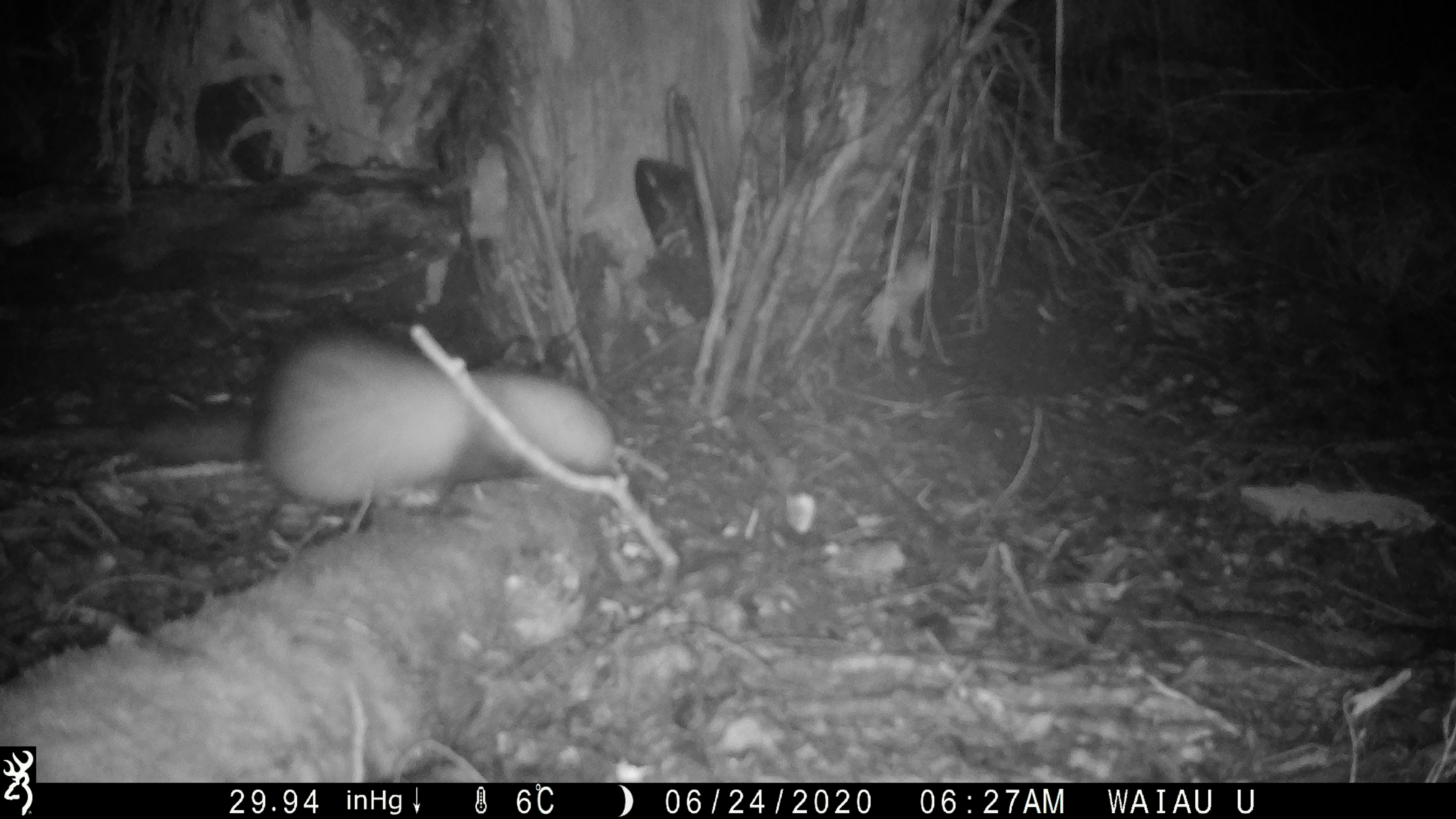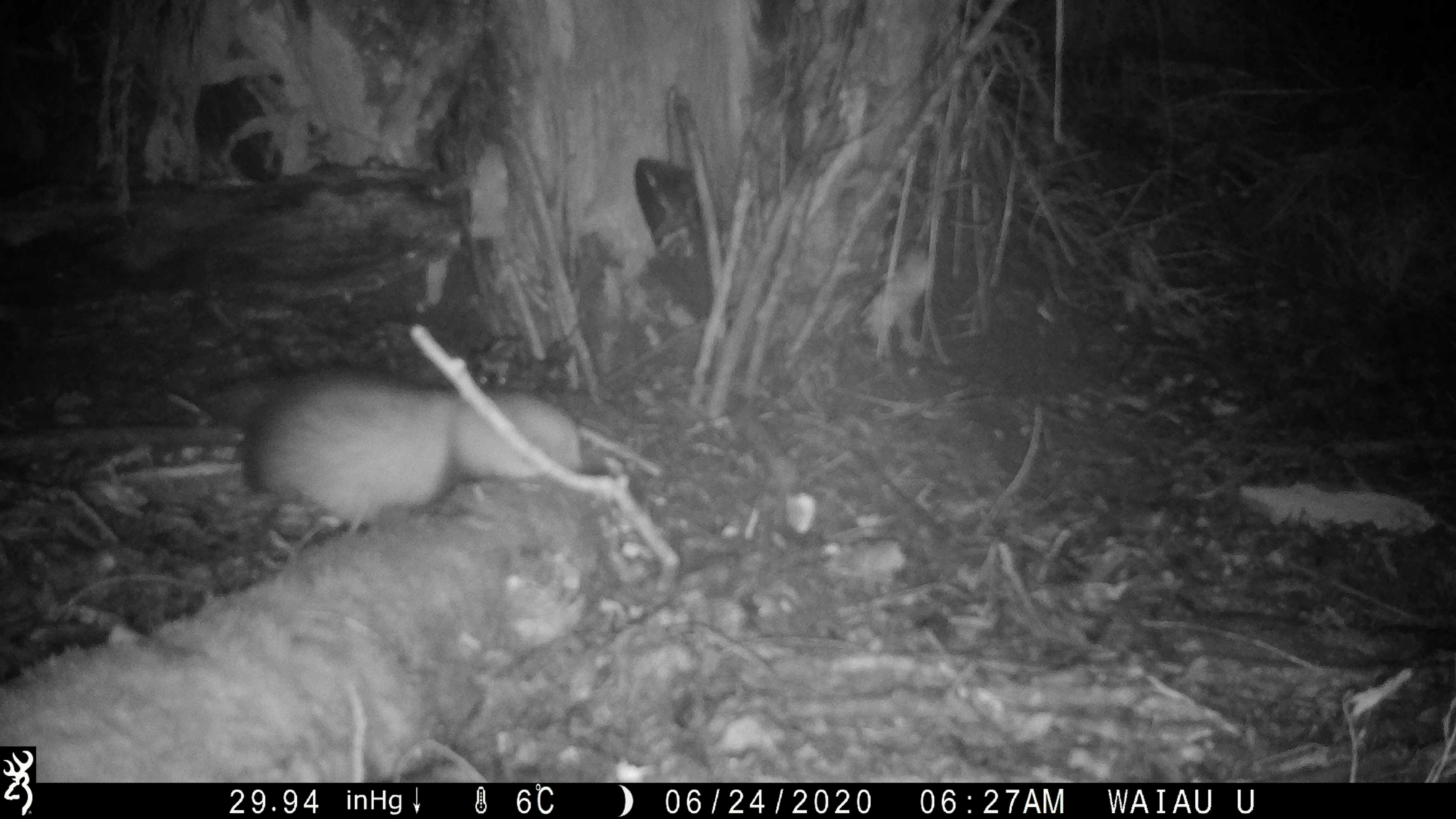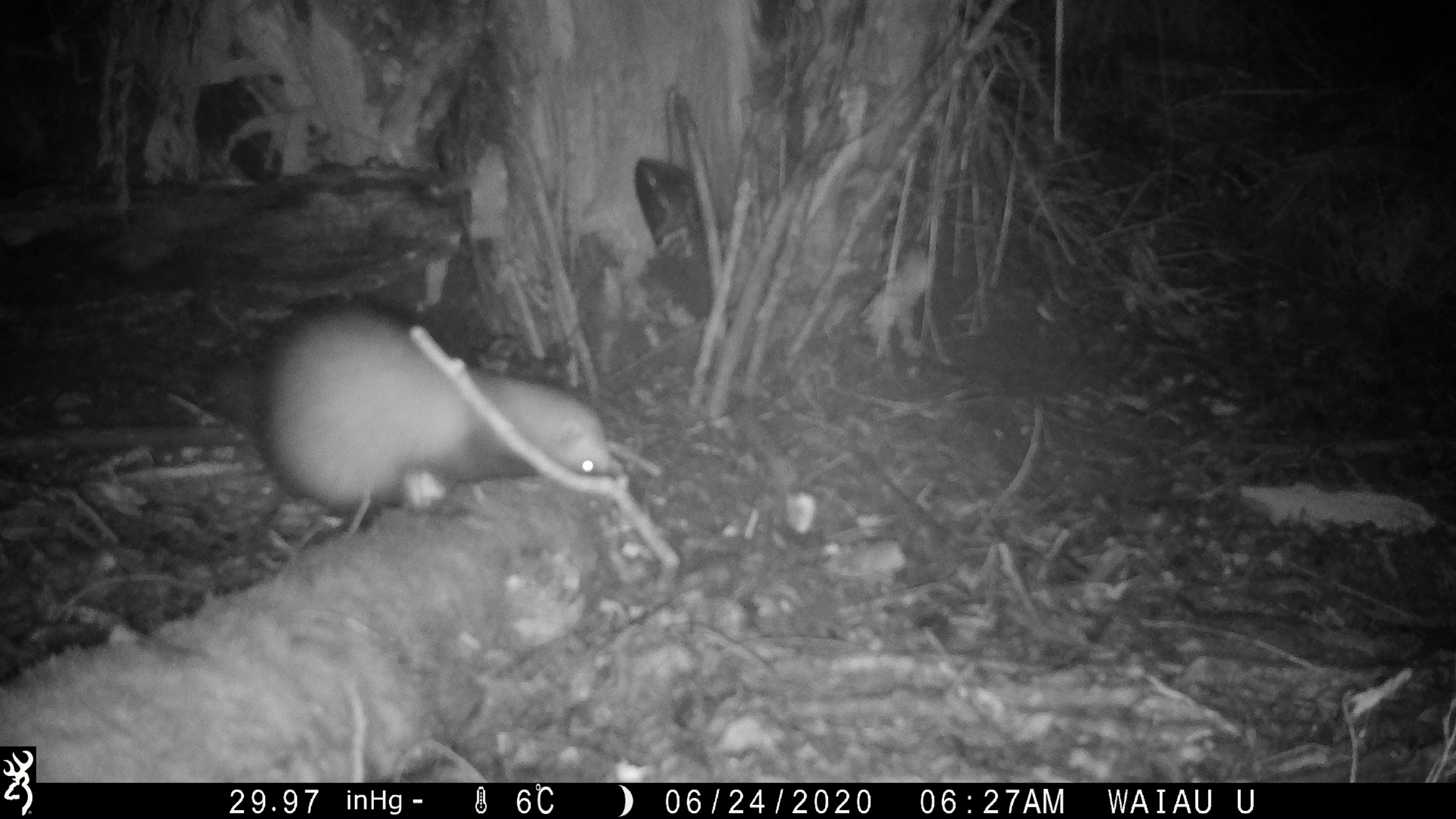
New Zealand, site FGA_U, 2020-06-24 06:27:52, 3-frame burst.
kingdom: Animalia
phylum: Chordata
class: Mammalia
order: Carnivora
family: Mustelidae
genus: Mustela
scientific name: Mustela furo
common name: ferret